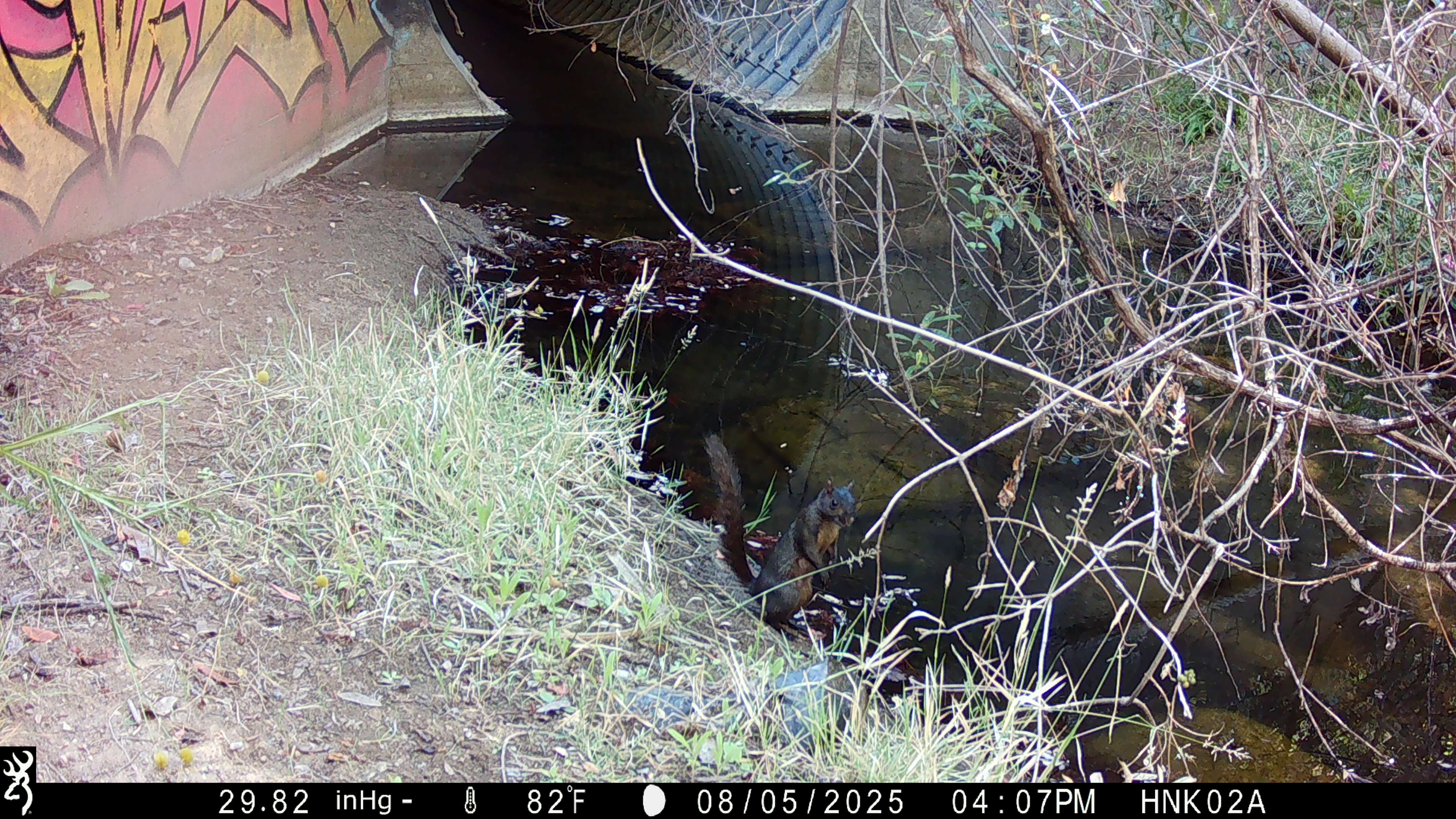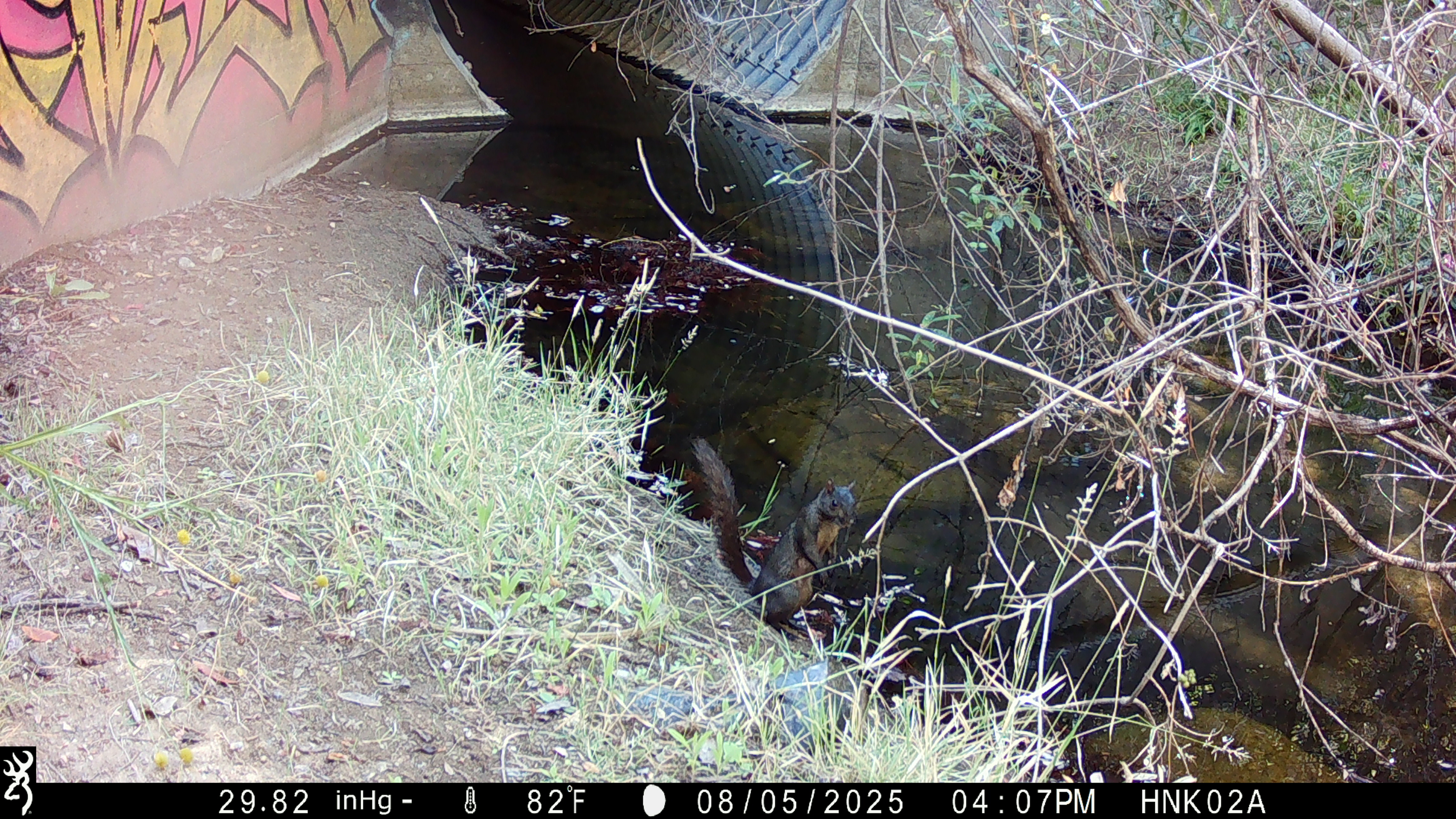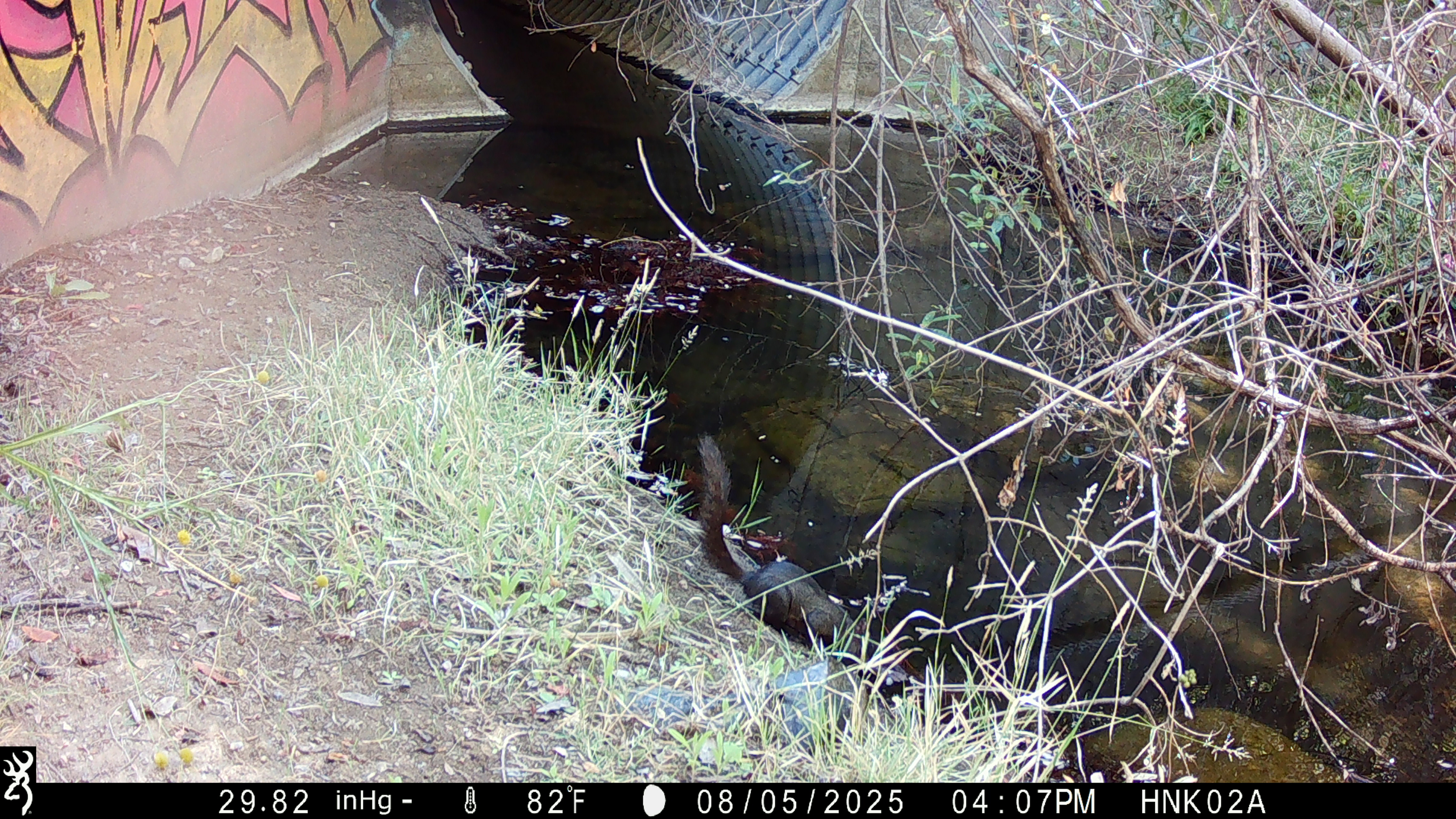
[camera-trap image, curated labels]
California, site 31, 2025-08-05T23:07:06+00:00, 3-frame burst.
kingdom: Animalia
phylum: Chordata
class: Mammalia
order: Rodentia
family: Sciuridae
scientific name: Sciuridae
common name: squirrel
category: unknown squirrel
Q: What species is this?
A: Unknown squirrel (squirrel) (Sciuridae).